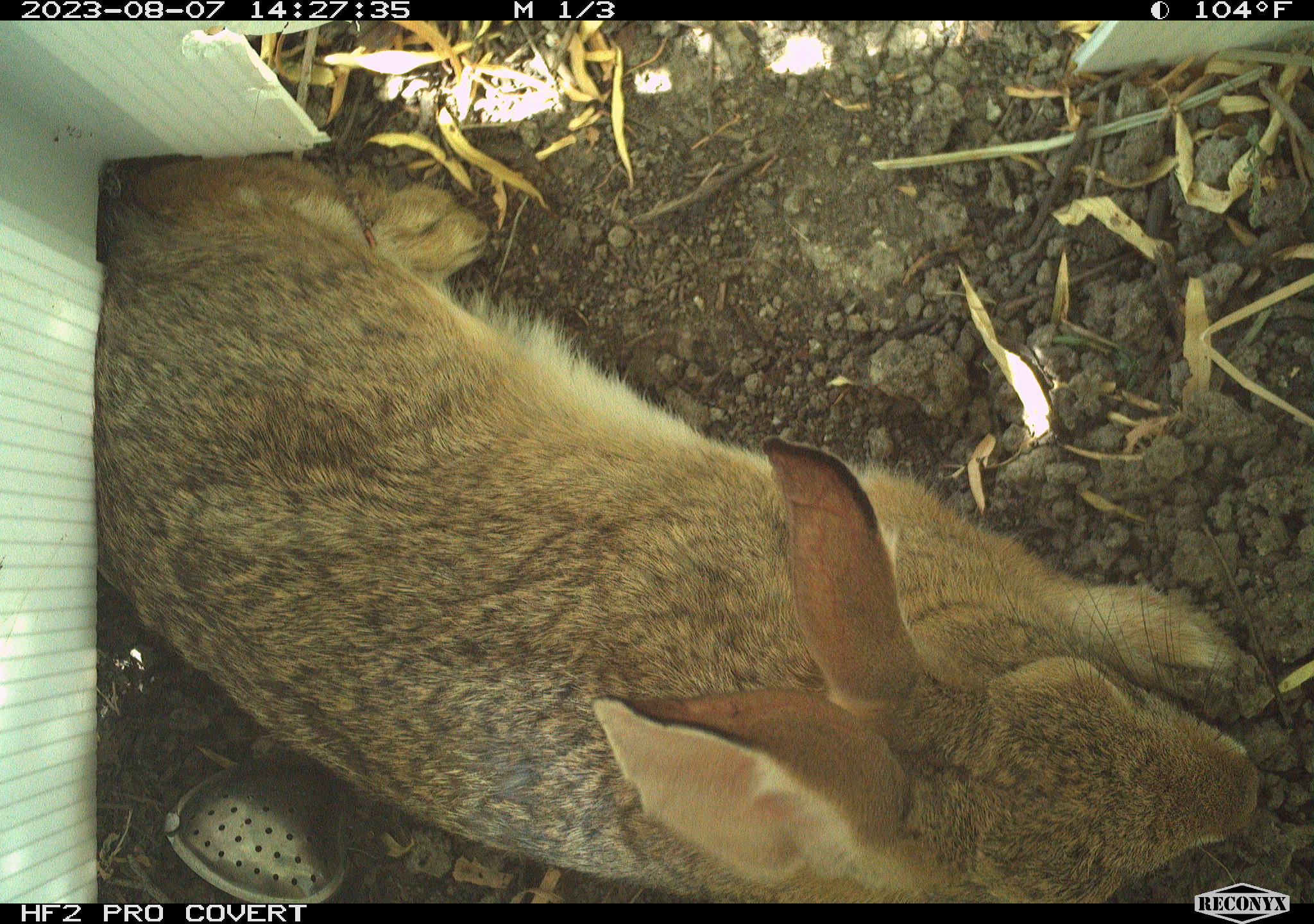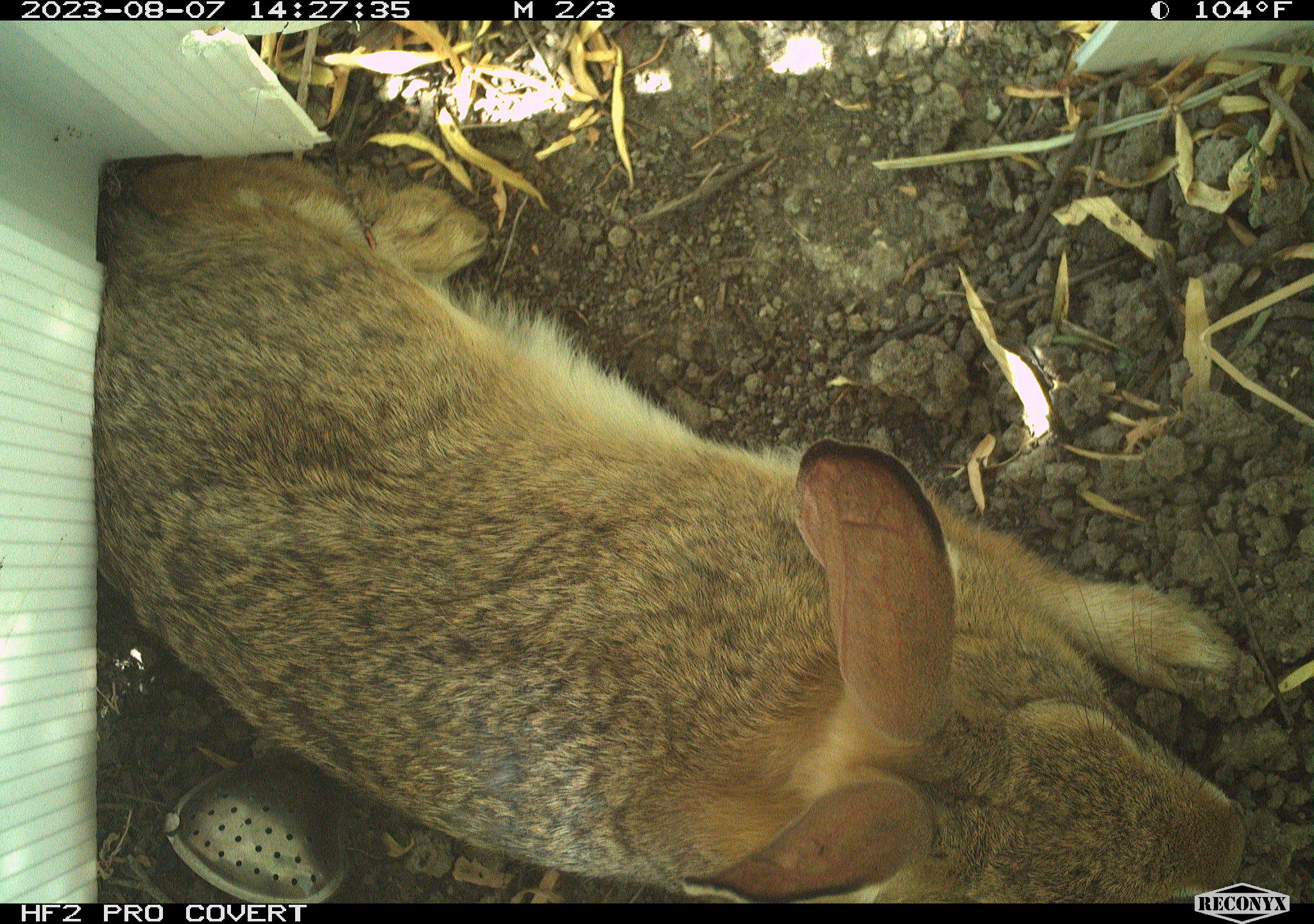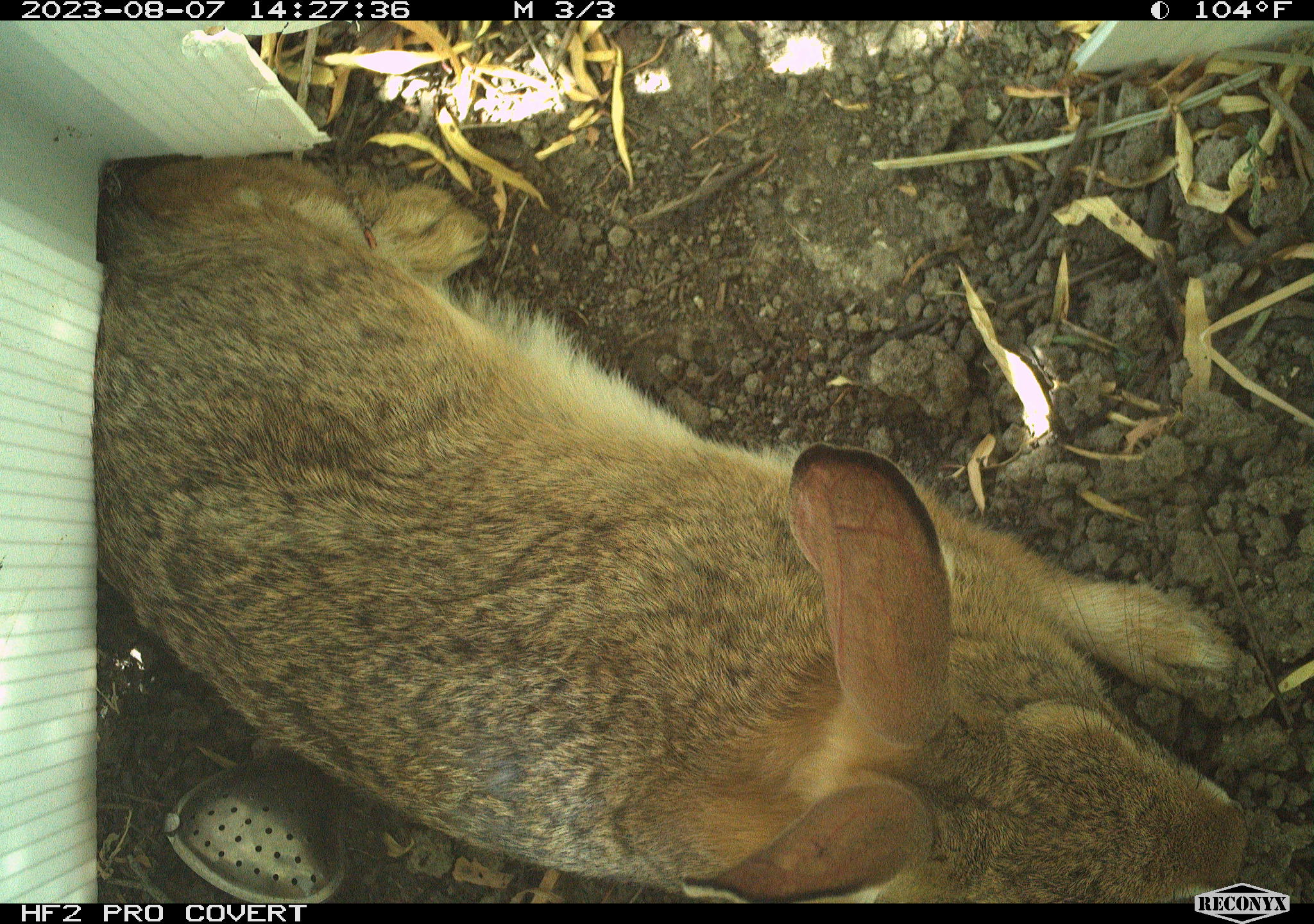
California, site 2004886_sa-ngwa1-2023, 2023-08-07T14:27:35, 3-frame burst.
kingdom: Animalia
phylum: Chordata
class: Mammalia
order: Lagomorpha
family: Leporidae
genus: Sylvilagus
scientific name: Sylvilagus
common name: cottontail rabbits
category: sylvilagus species